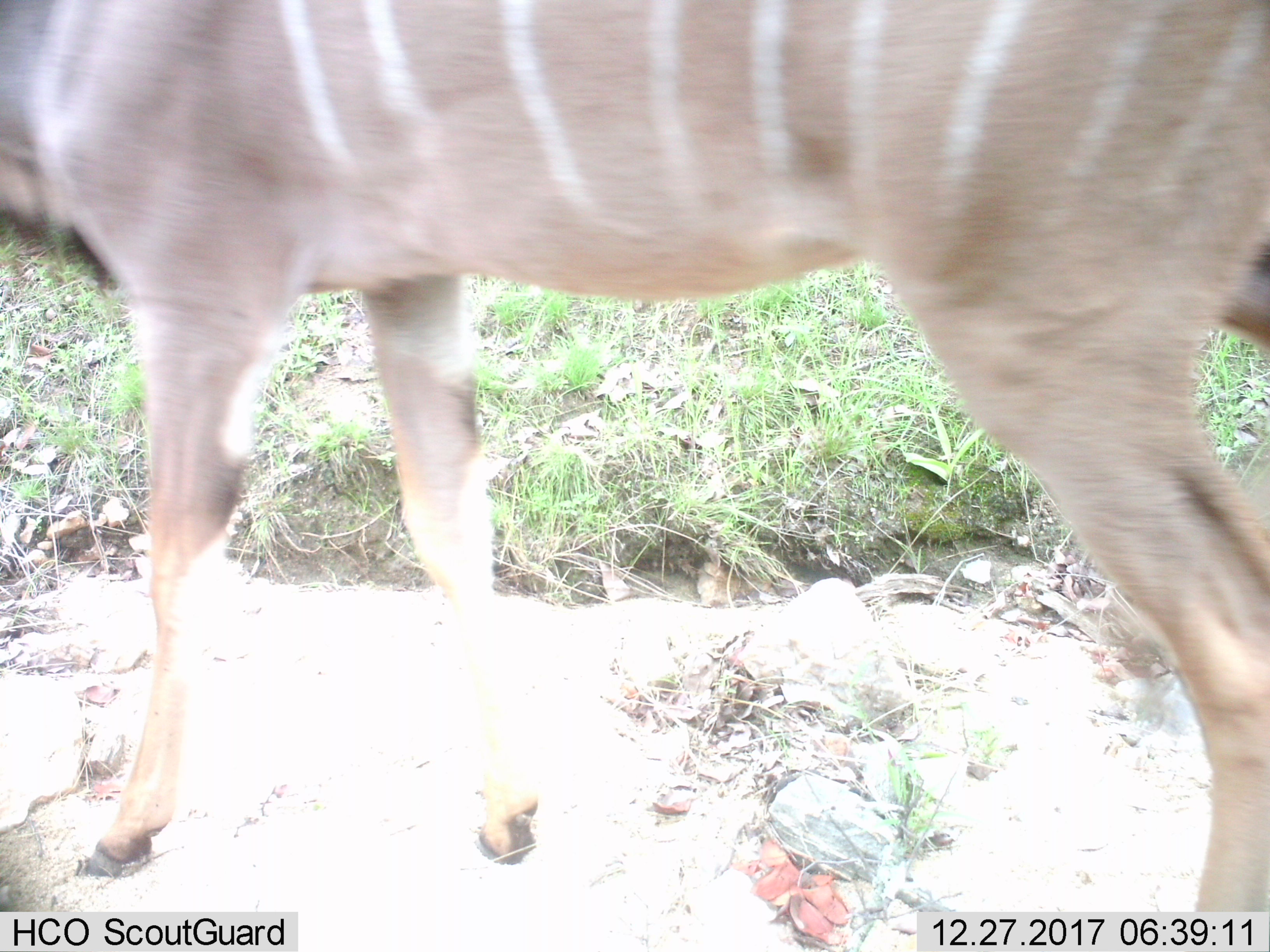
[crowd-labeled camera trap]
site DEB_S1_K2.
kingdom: Animalia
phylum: Chordata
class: Mammalia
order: Artiodactyla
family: Bovidae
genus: Tragelaphus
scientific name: Tragelaphus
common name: kudu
Kudu (Tragelaphus), count 1. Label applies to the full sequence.